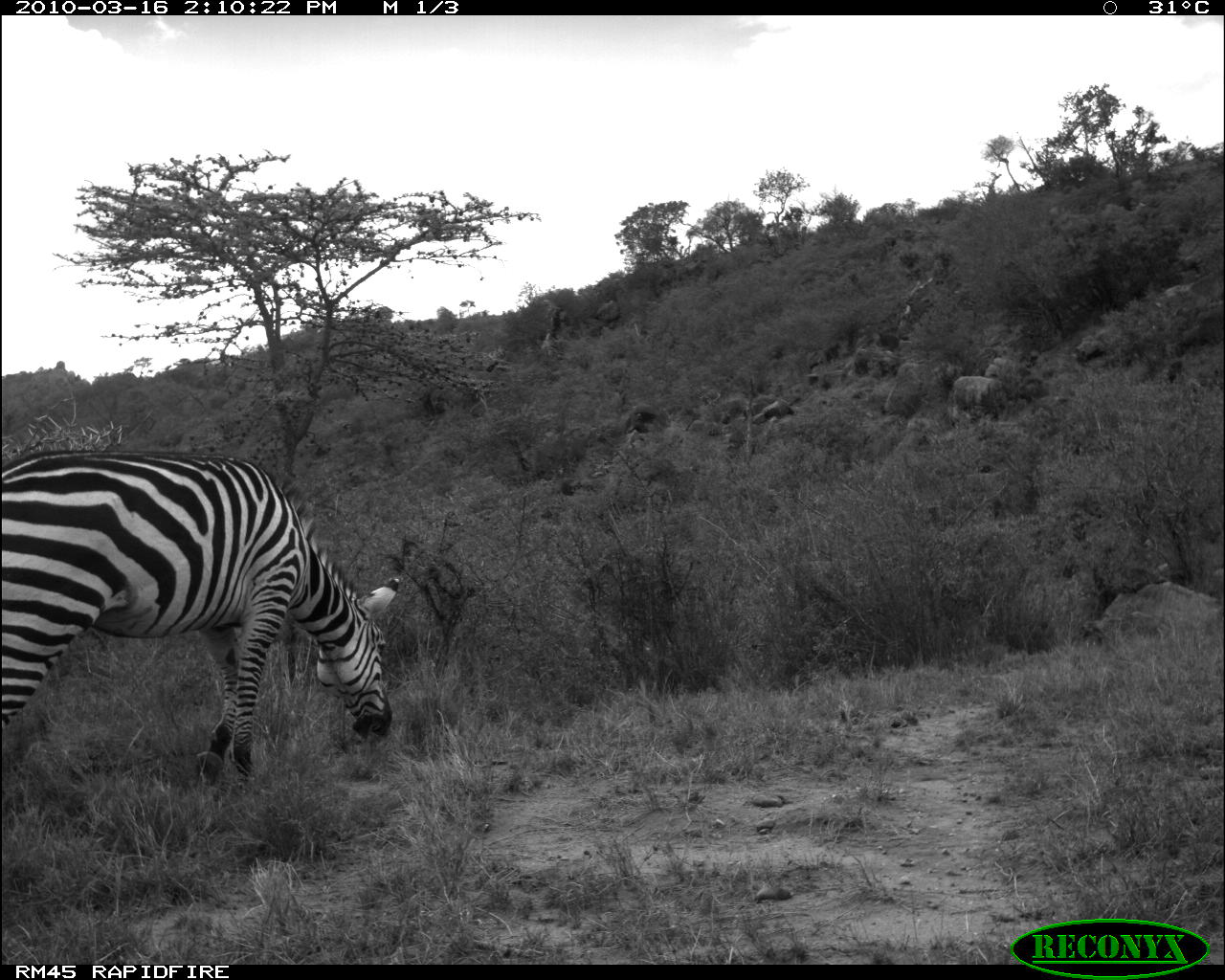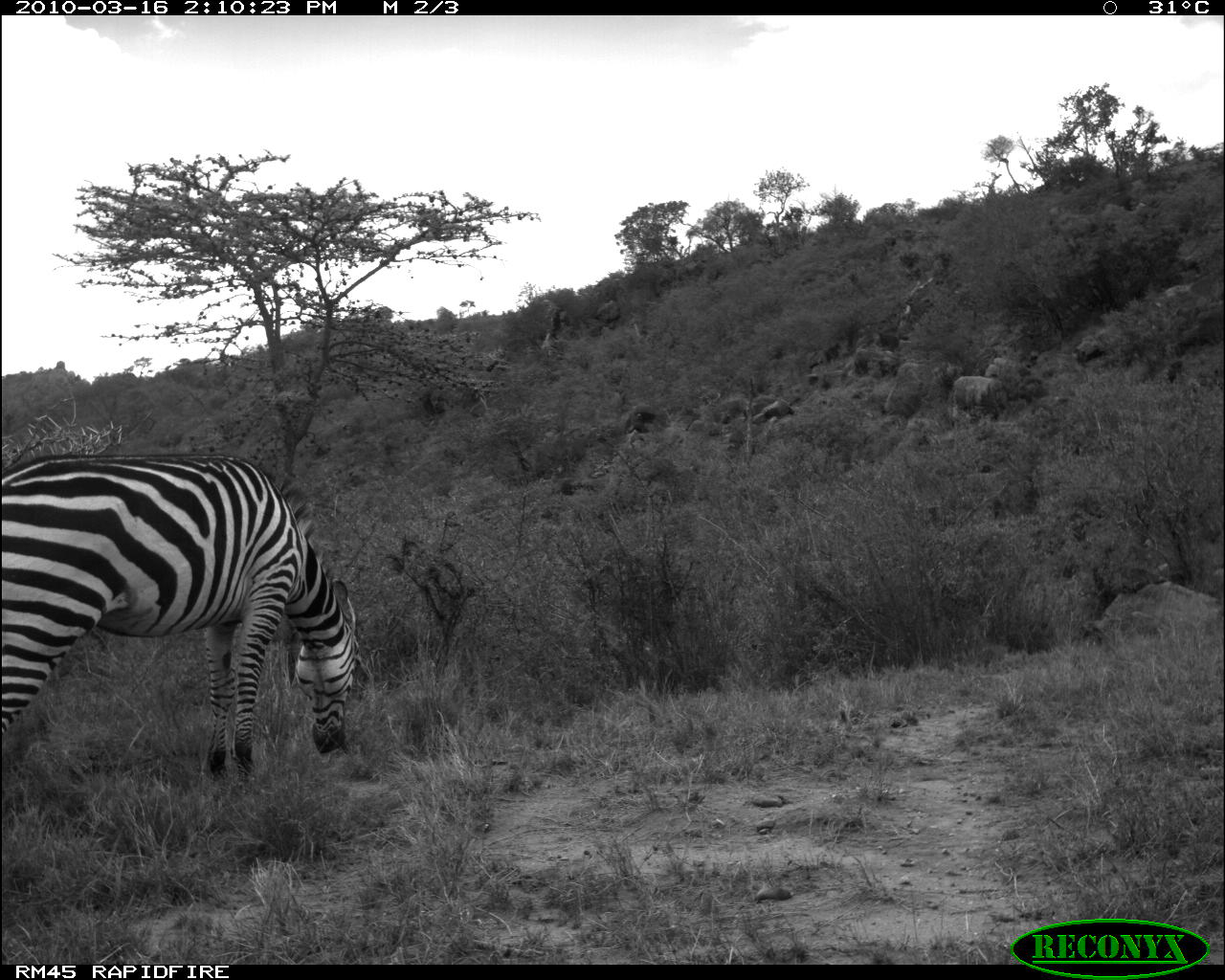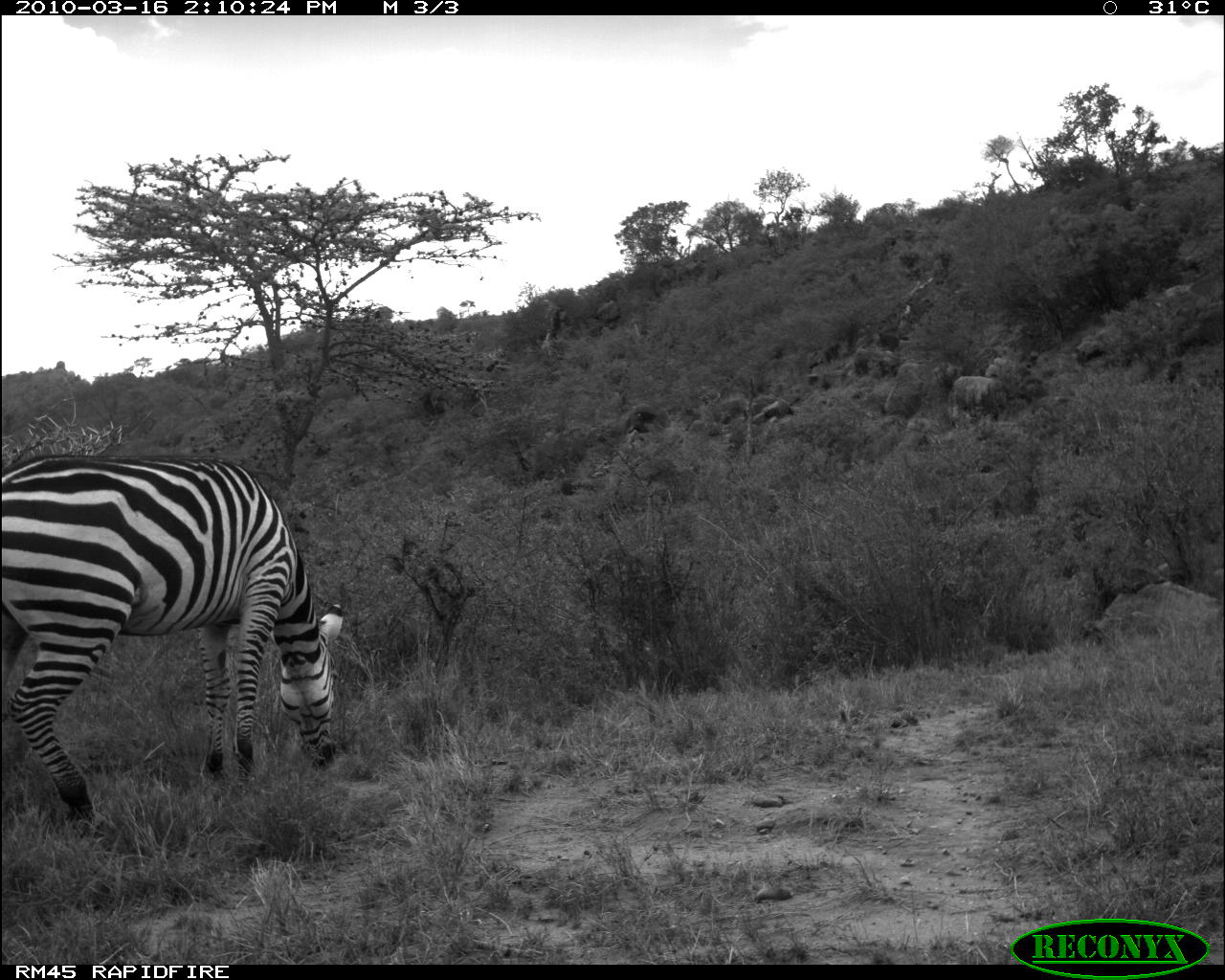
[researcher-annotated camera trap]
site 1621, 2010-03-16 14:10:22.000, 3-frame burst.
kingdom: Animalia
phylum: Chordata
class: Mammalia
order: Perissodactyla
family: Equidae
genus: Equus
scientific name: Equus quagga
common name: plains zebra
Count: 1.